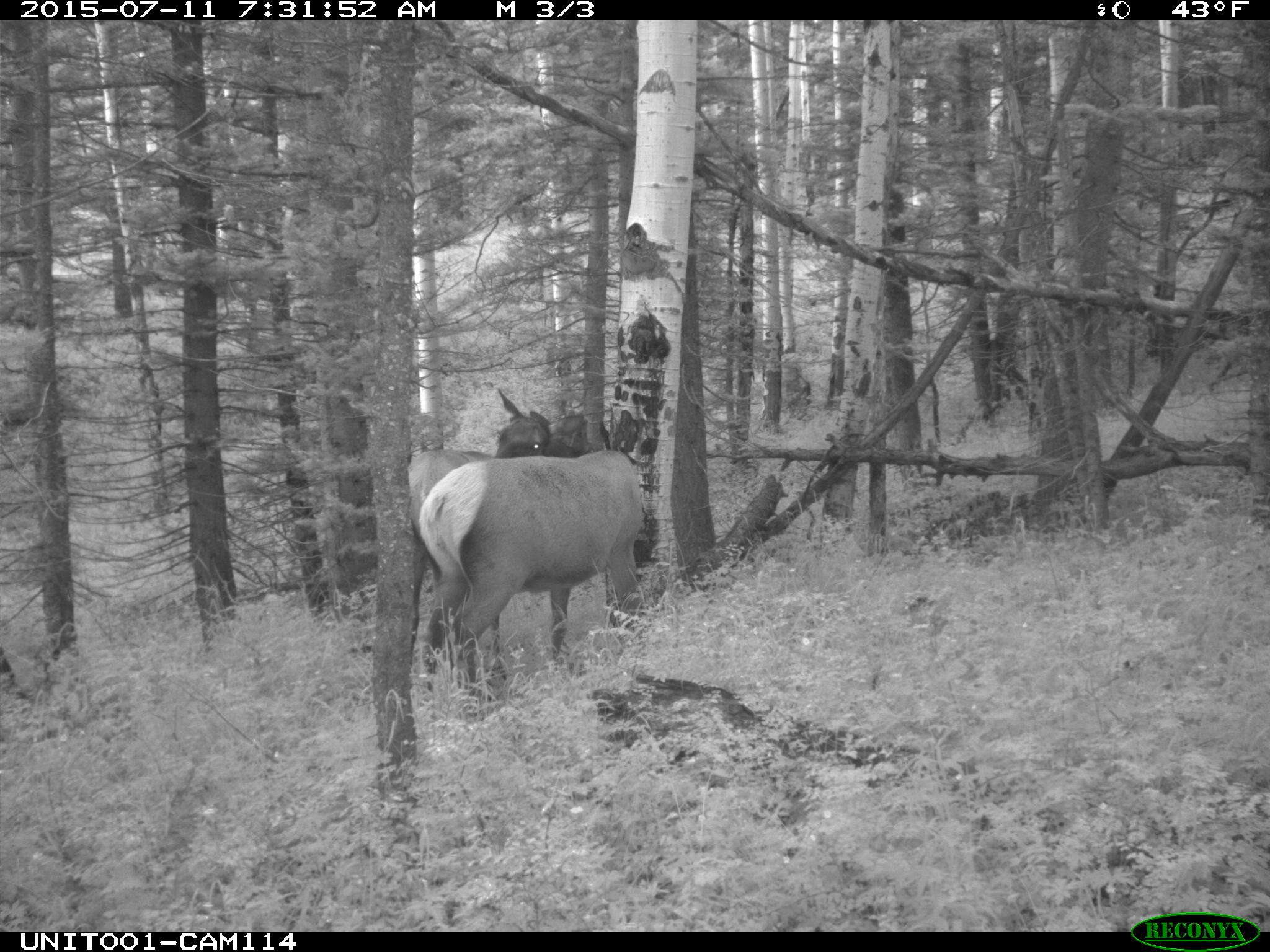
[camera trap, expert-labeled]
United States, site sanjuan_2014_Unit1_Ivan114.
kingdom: Animalia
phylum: Chordata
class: Mammalia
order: Artiodactyla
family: Cervidae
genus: Cervus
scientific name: Cervus elaphus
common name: red deer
Cervus elaphus (red deer).